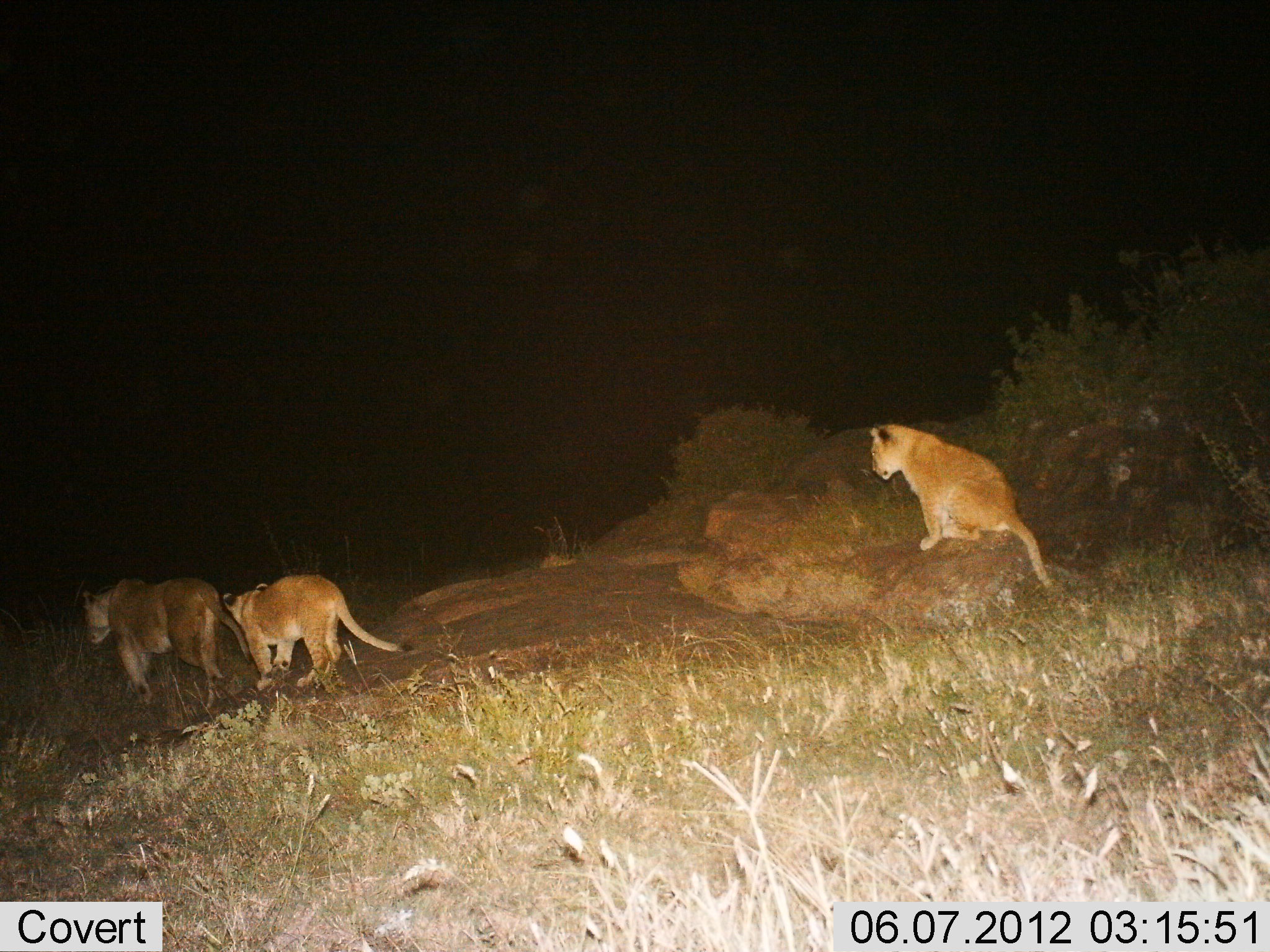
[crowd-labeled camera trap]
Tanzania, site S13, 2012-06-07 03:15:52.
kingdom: Animalia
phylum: Chordata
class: Mammalia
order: Carnivora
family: Felidae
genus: Panthera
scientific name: Panthera leo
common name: lion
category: lionfemale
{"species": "lionfemale (lion) (Panthera leo)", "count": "3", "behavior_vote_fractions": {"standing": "10%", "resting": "80%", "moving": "100%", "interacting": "0%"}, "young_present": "60%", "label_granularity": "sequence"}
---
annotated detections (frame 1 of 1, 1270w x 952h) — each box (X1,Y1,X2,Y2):
animal: (869,423,1055,589); (223,574,414,693); (81,577,253,709)